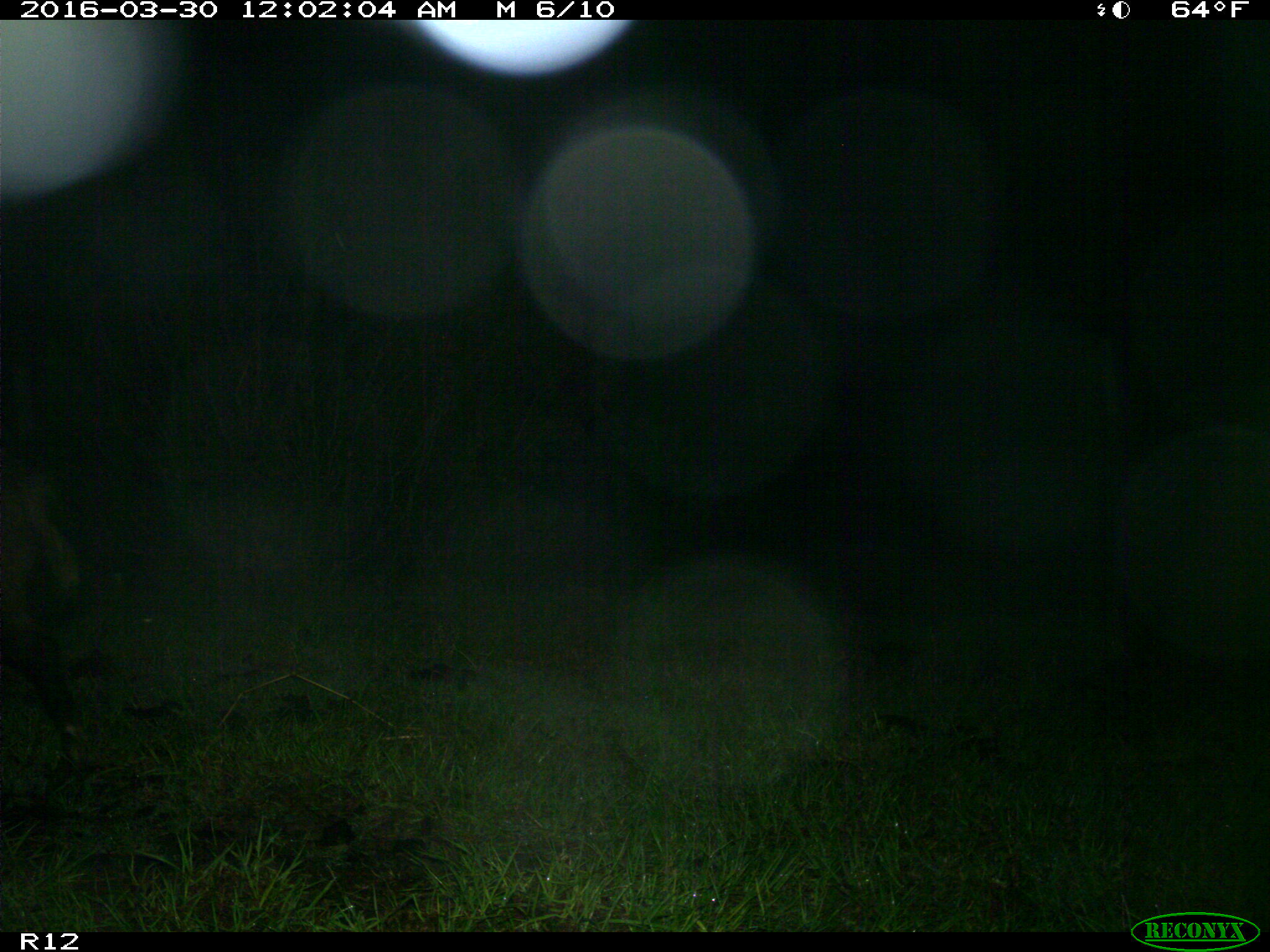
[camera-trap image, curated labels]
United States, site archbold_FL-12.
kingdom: Animalia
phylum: Chordata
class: Mammalia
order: Artiodactyla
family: Suidae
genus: Sus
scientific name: Sus scrofa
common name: wild boar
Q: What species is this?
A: Sus scrofa (wild boar).